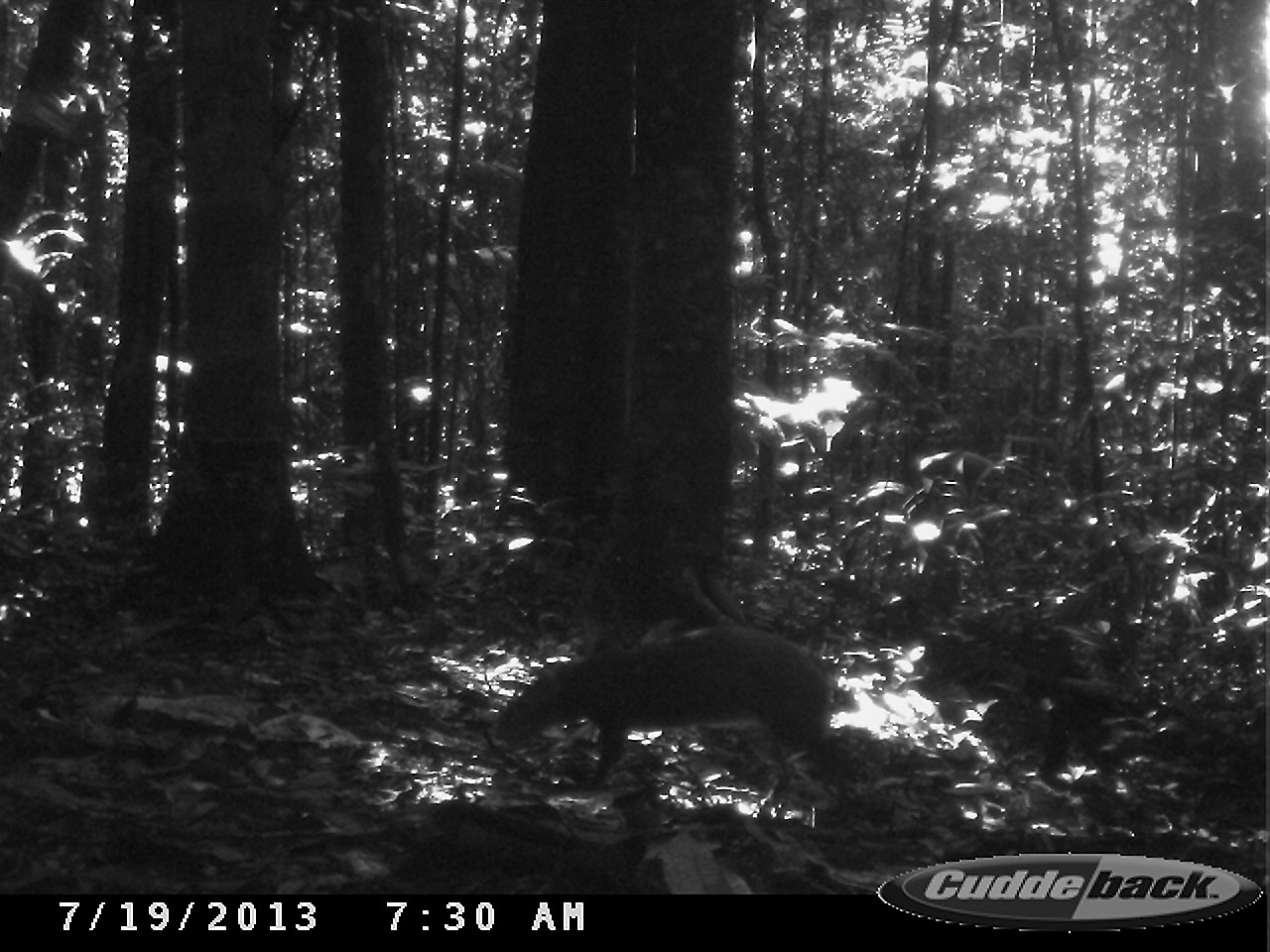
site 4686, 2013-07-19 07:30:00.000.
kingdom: Animalia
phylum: Chordata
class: Mammalia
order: Rodentia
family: Dasyproctidae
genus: Dasyprocta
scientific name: Dasyprocta leporina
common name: red-rumped agouti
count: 1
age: adult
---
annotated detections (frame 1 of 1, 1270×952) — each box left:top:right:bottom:
dasyprocta leporina: 498:623:842:785